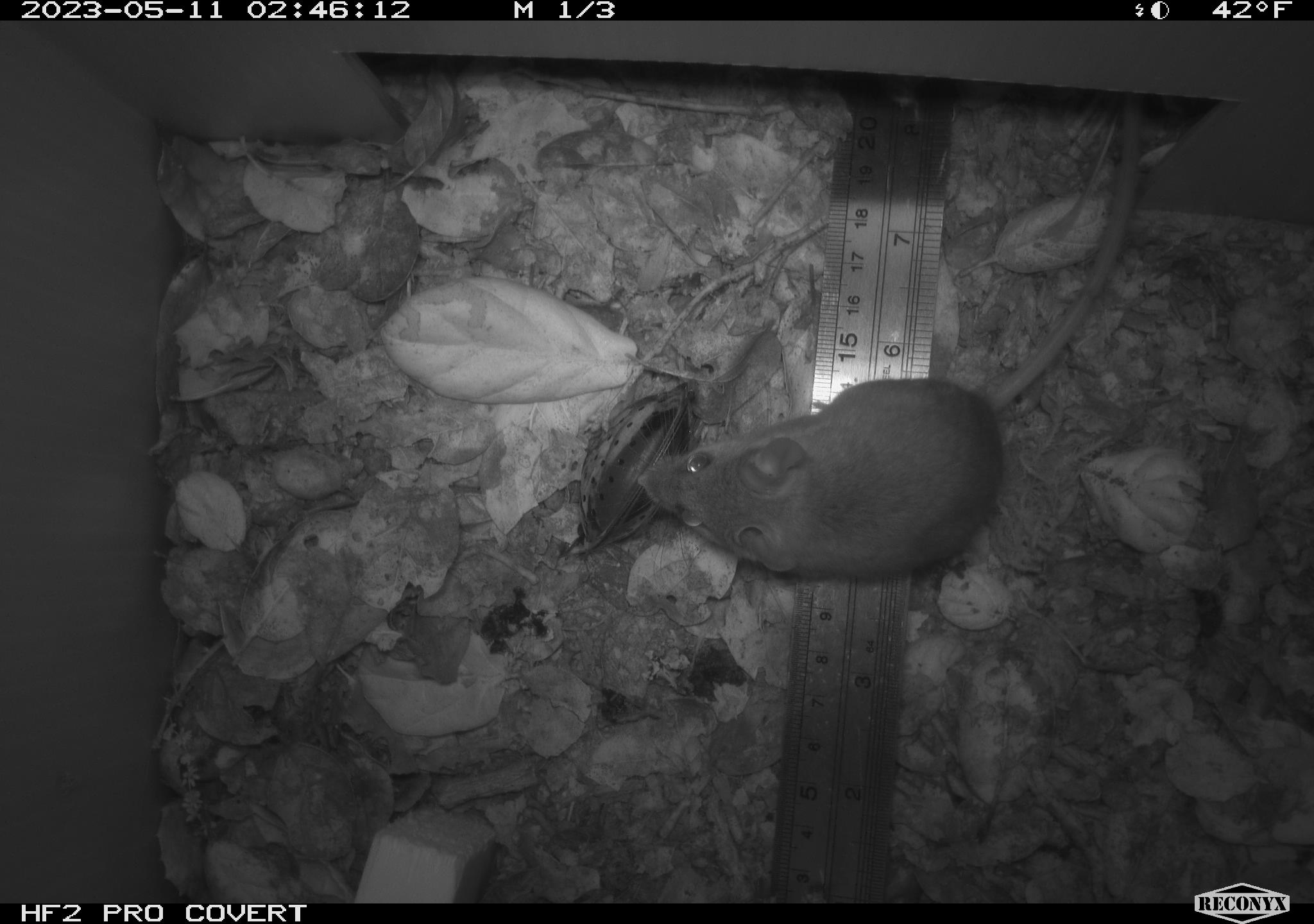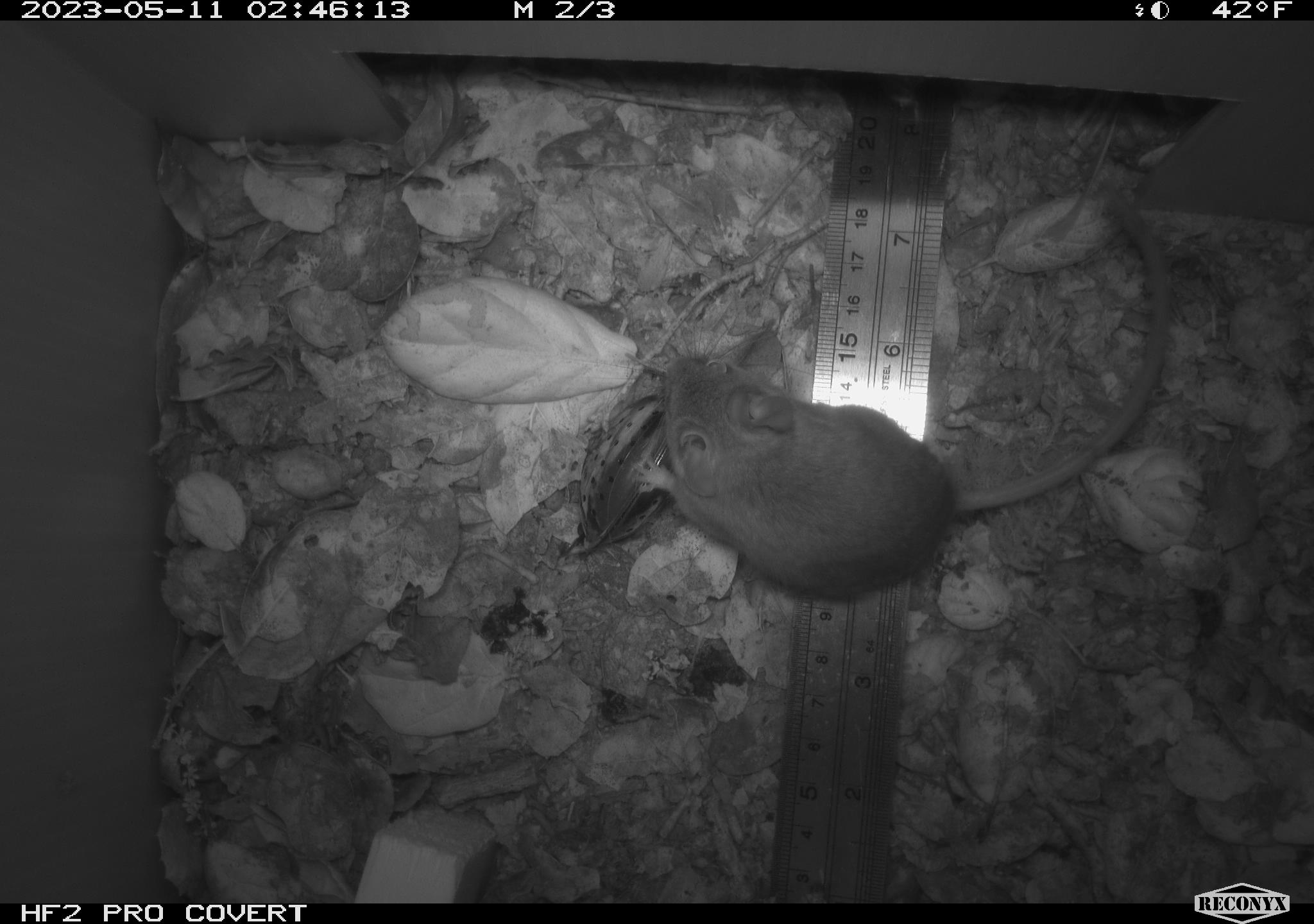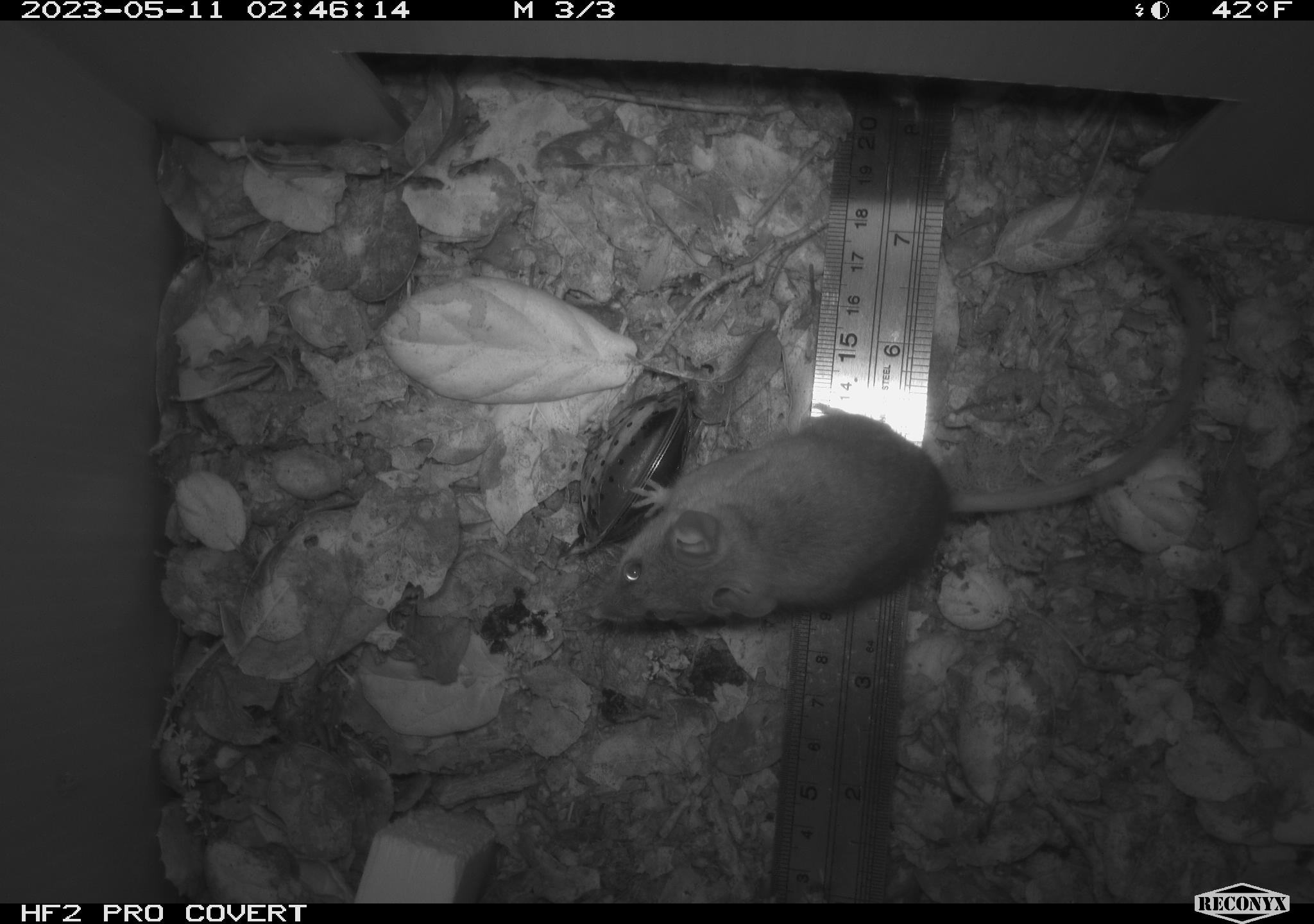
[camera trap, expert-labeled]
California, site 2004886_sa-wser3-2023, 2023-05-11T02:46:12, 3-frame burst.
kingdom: Animalia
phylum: Chordata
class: Mammalia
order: Rodentia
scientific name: Rodentia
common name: mouse species